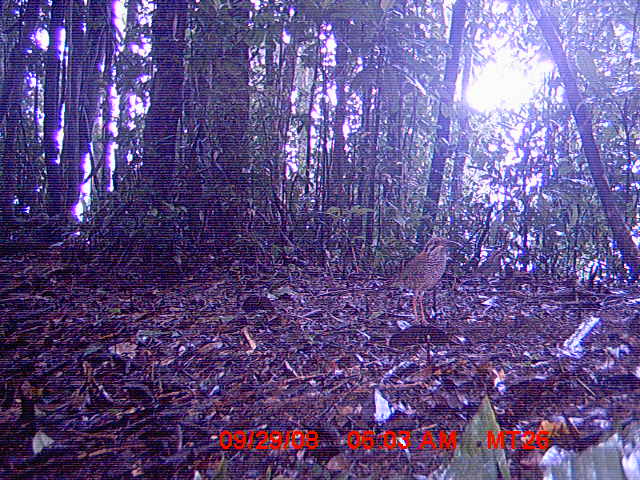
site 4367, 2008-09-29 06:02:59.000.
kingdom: Animalia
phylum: Chordata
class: Aves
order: Coraciiformes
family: Brachypteraciidae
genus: Brachypteracias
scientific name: Brachypteracias squamiger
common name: scaly ground-roller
Brachypteracias squamiger (scaly ground-roller), count 2.